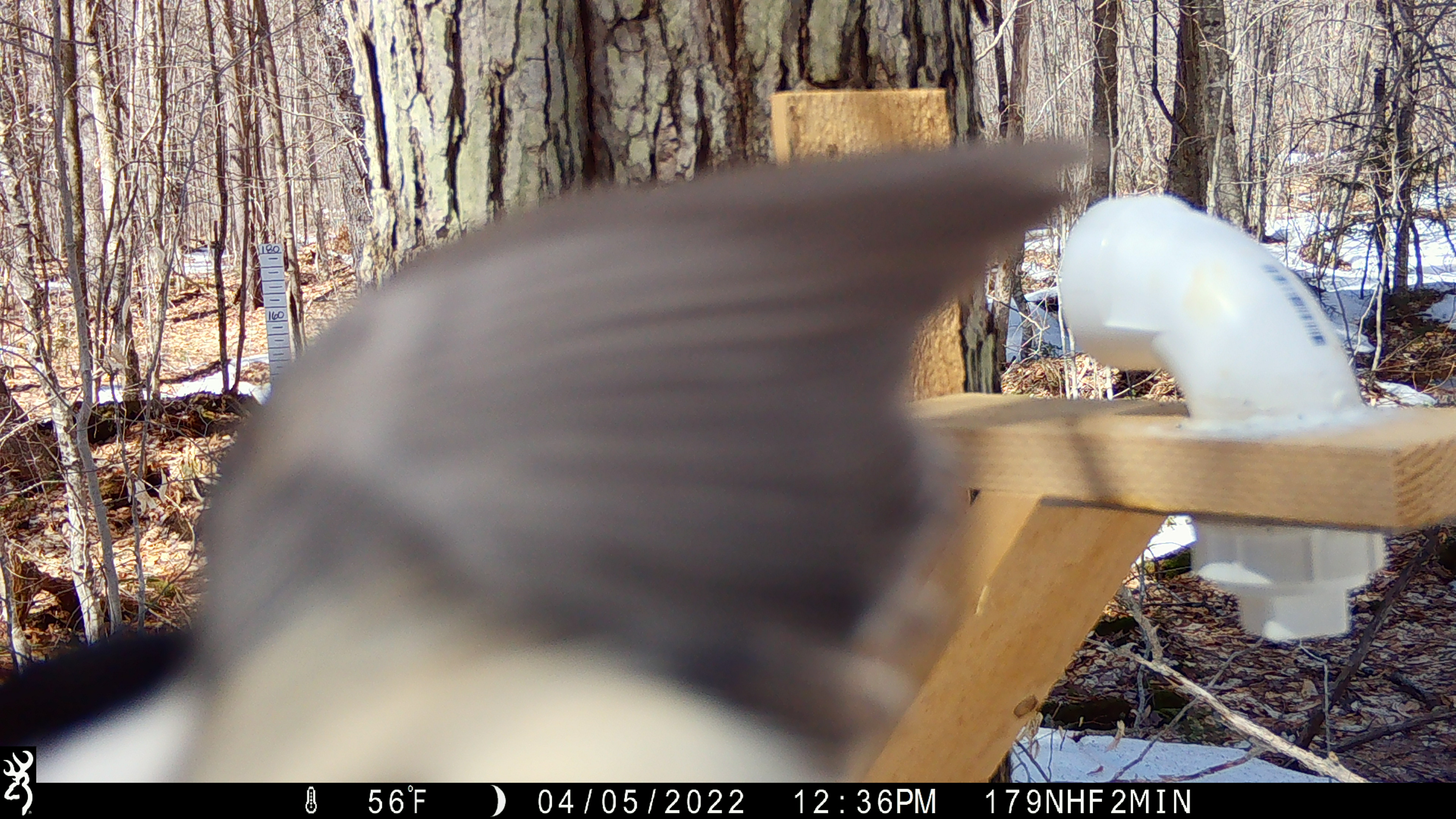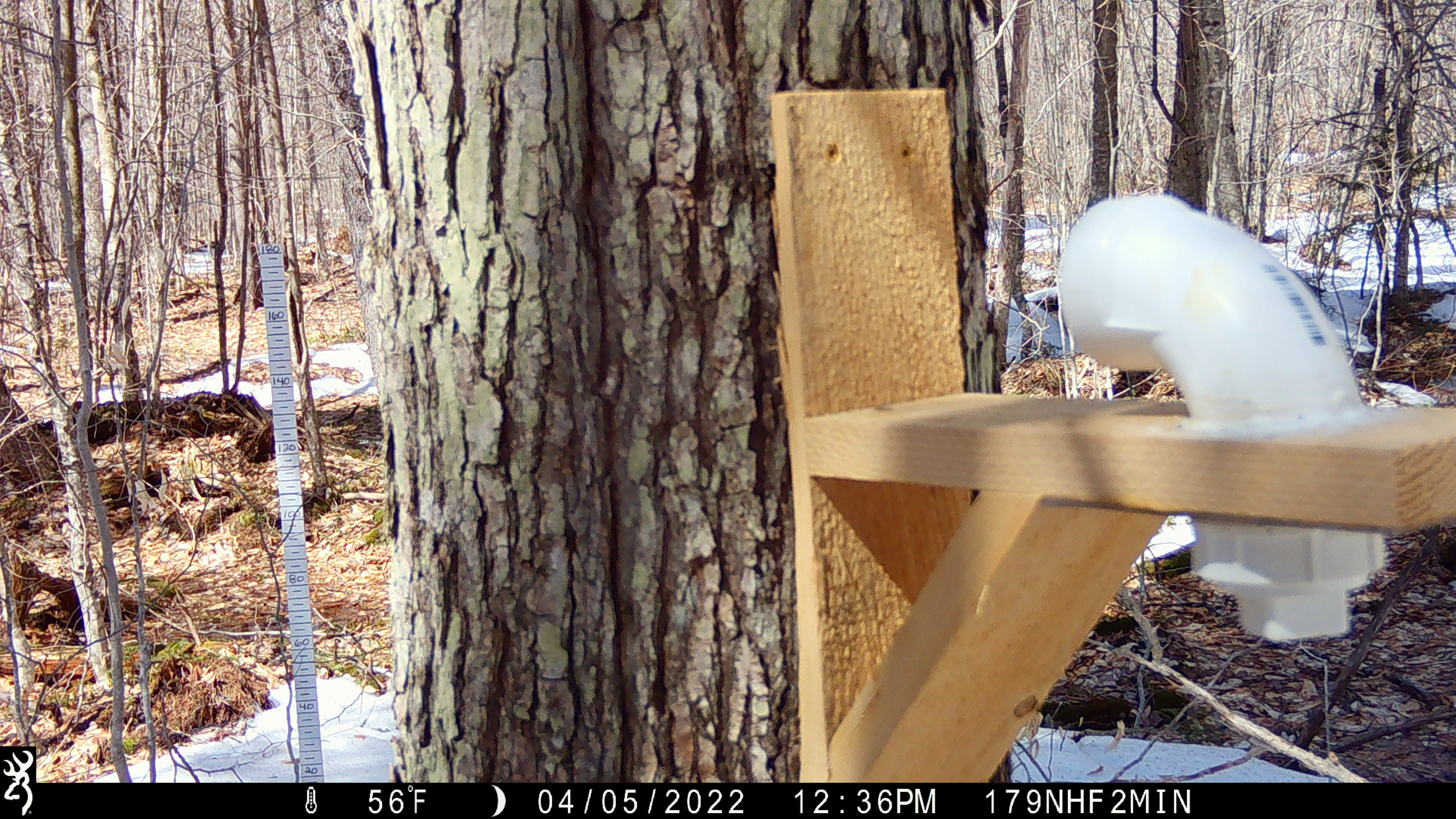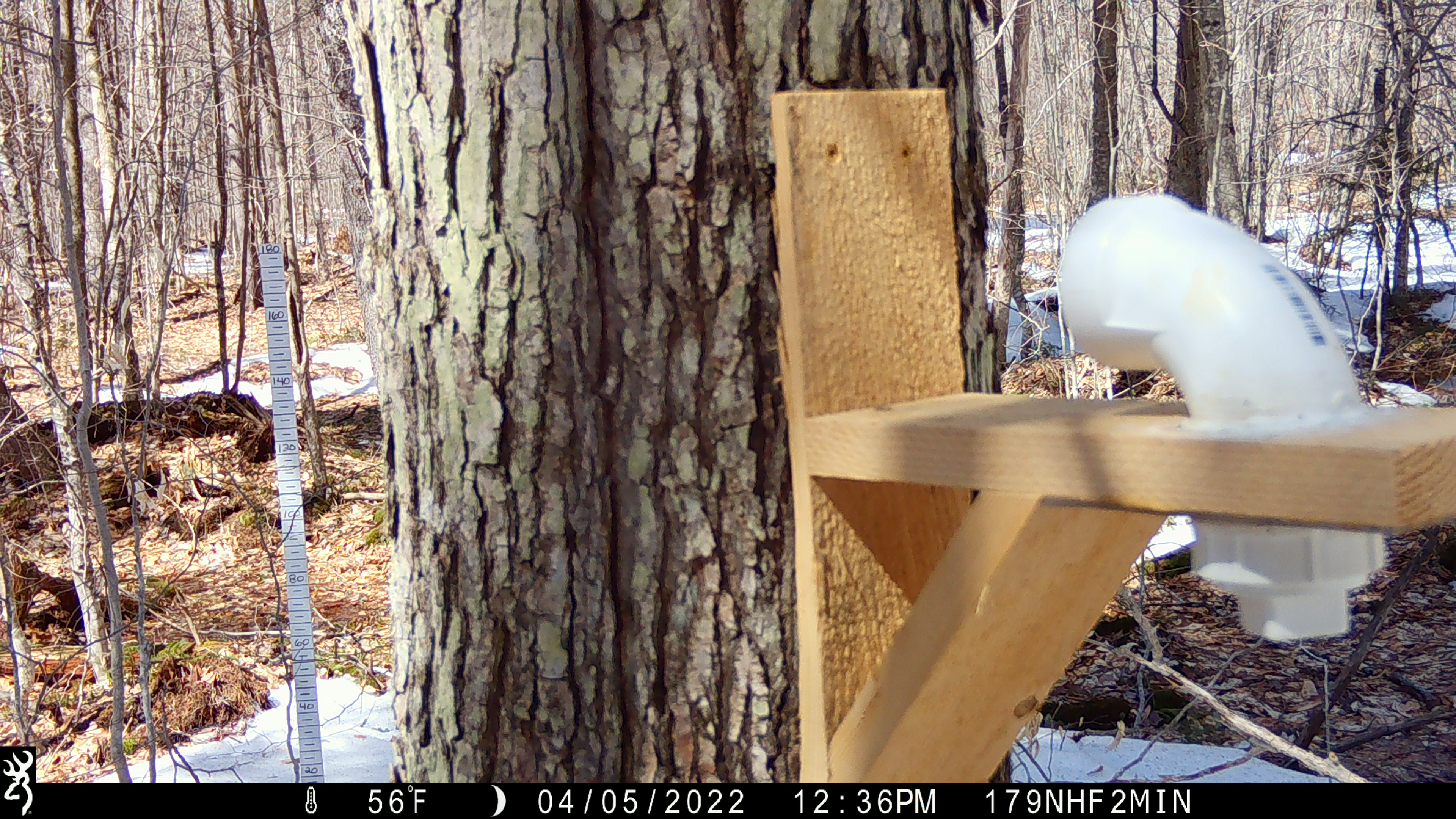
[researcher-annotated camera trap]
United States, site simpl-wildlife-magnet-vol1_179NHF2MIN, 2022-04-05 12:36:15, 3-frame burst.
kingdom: Animalia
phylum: Chordata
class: Aves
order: Passeriformes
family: Paridae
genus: Poecile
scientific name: Poecile atricapillus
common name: black-capped chickadee